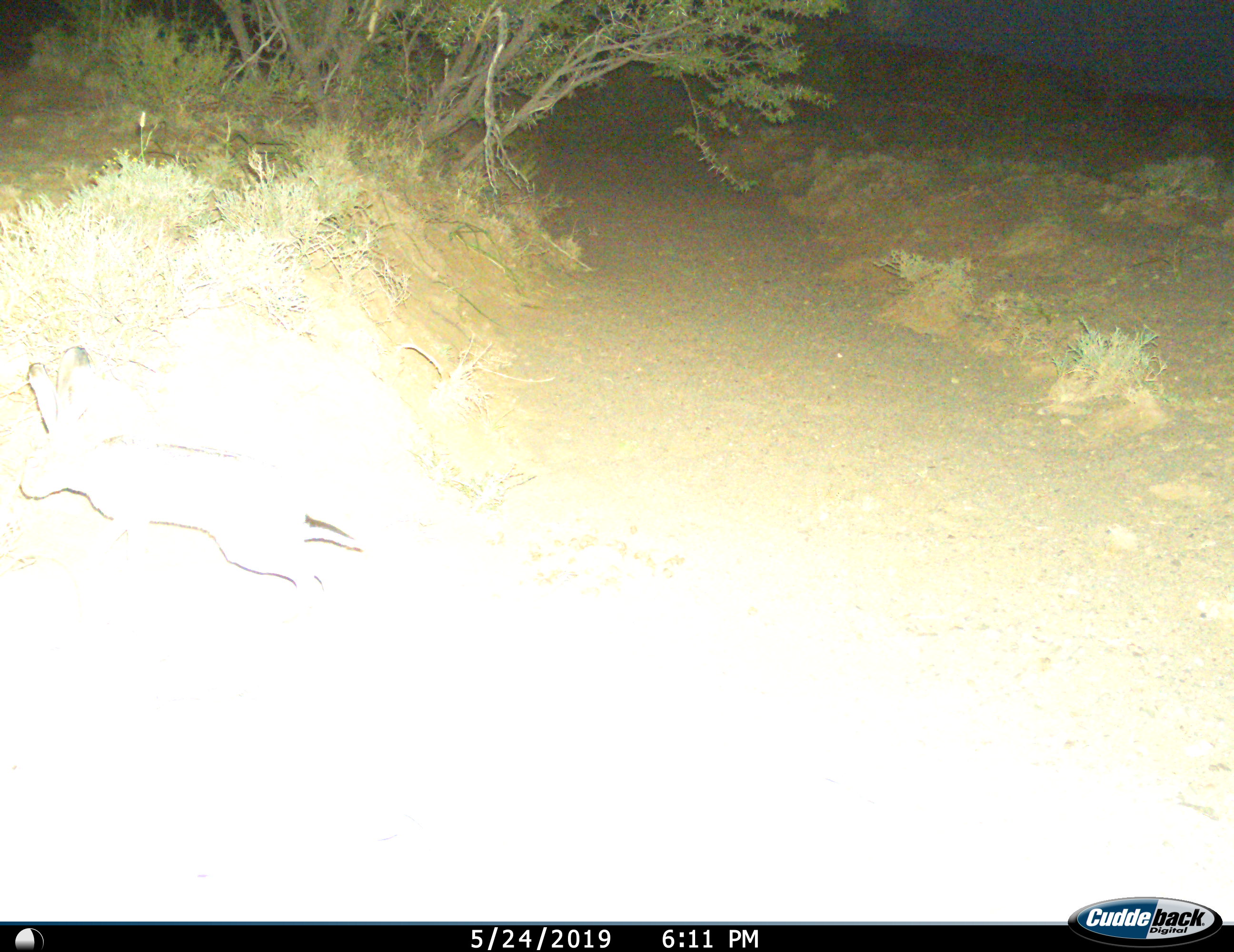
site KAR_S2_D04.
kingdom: Animalia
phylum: Chordata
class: Mammalia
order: Lagomorpha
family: Leporidae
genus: Lepus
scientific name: Lepus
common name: hare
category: hareunknown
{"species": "hareunknown (hare) (Lepus)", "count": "1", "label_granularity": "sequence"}